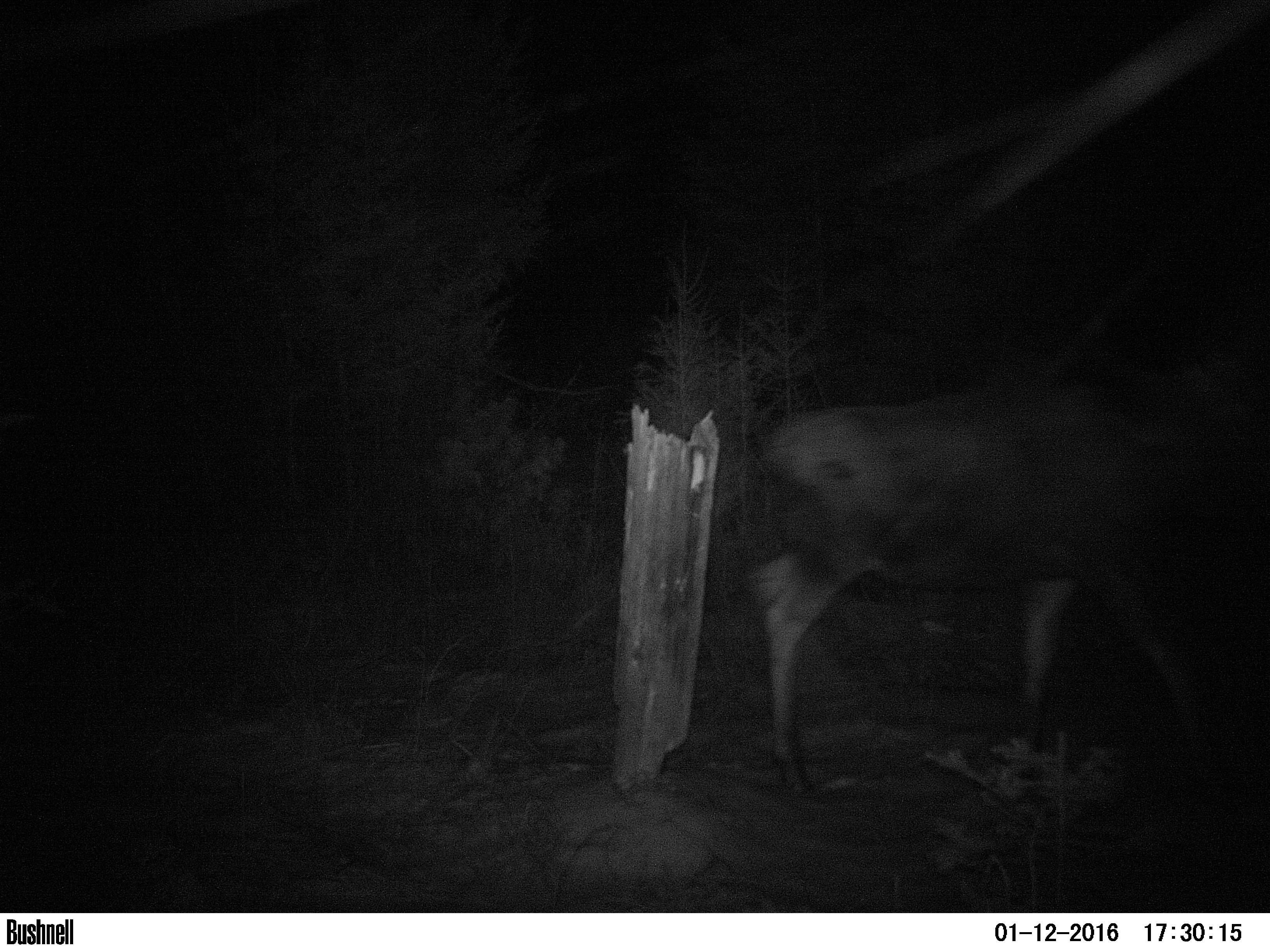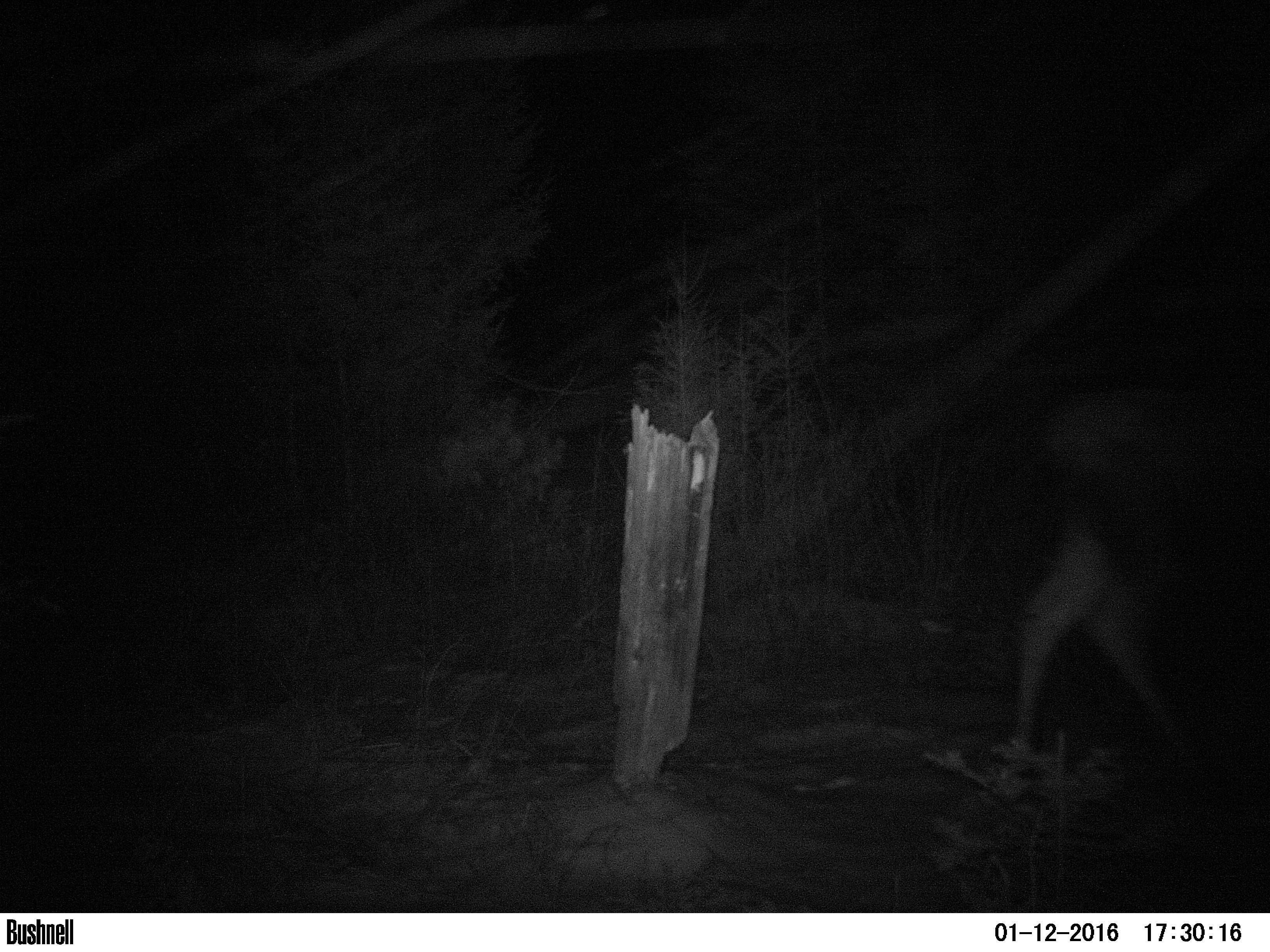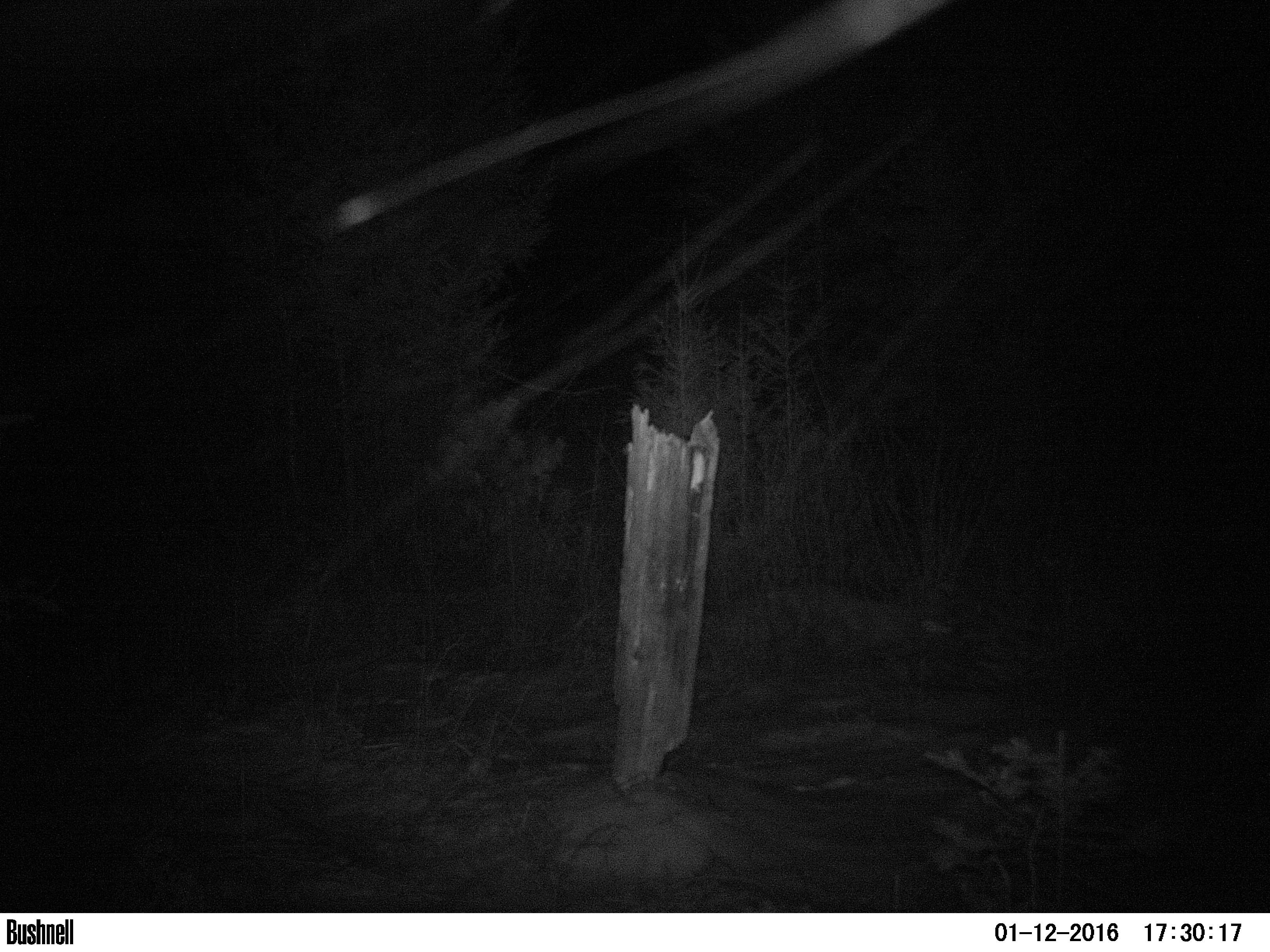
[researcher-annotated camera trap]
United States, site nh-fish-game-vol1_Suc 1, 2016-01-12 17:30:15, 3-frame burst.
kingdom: Animalia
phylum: Chordata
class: Mammalia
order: Artiodactyla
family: Cervidae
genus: Alces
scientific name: Alces alces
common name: moose